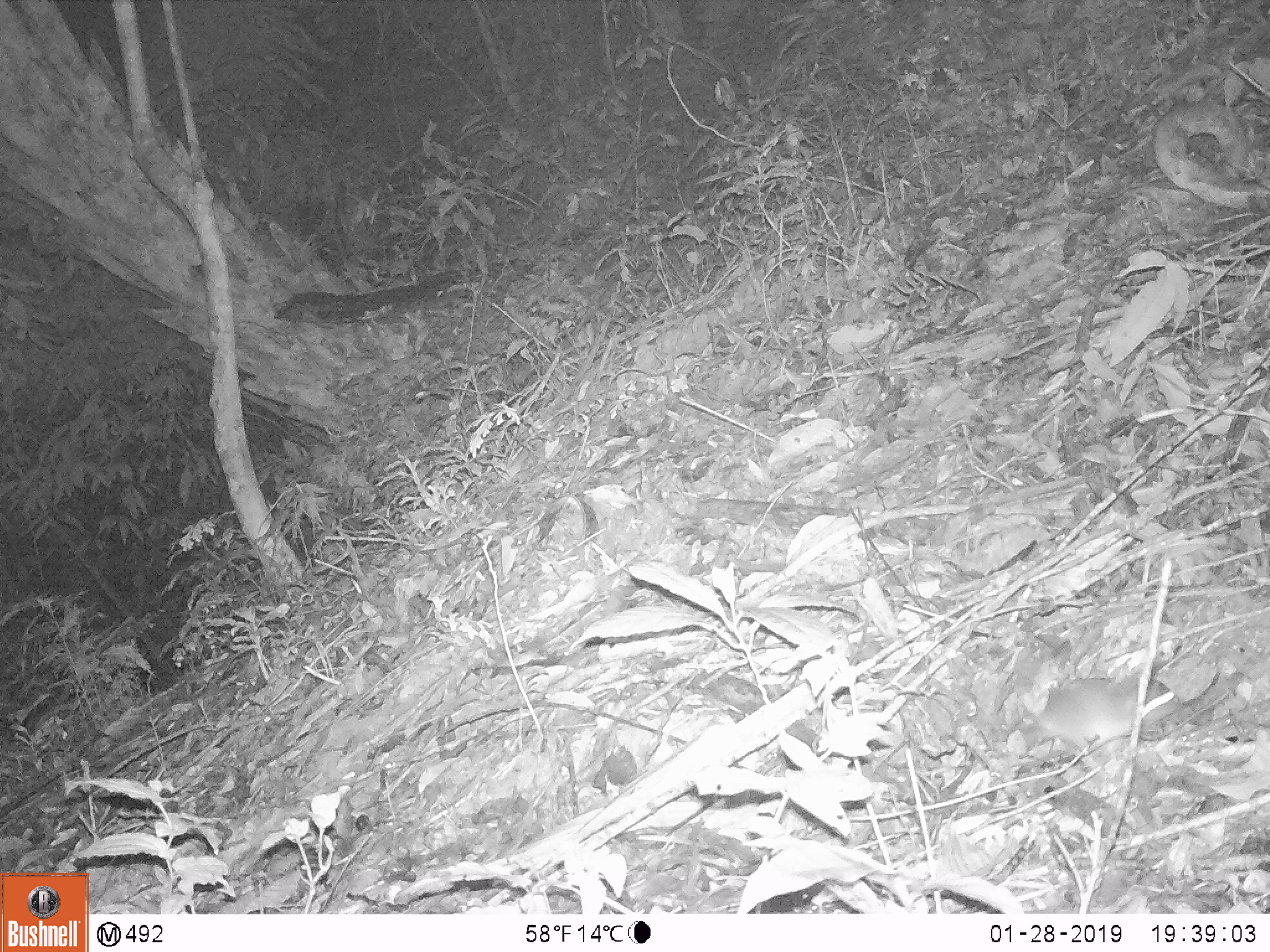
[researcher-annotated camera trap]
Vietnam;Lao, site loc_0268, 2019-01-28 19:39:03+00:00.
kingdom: Animalia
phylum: Chordata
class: Mammalia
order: Rodentia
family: Muridae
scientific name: Muridae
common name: old-world mice and rats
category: unidentified murid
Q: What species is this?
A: Unidentified murid (old-world mice and rats) (Muridae).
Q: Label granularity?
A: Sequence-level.